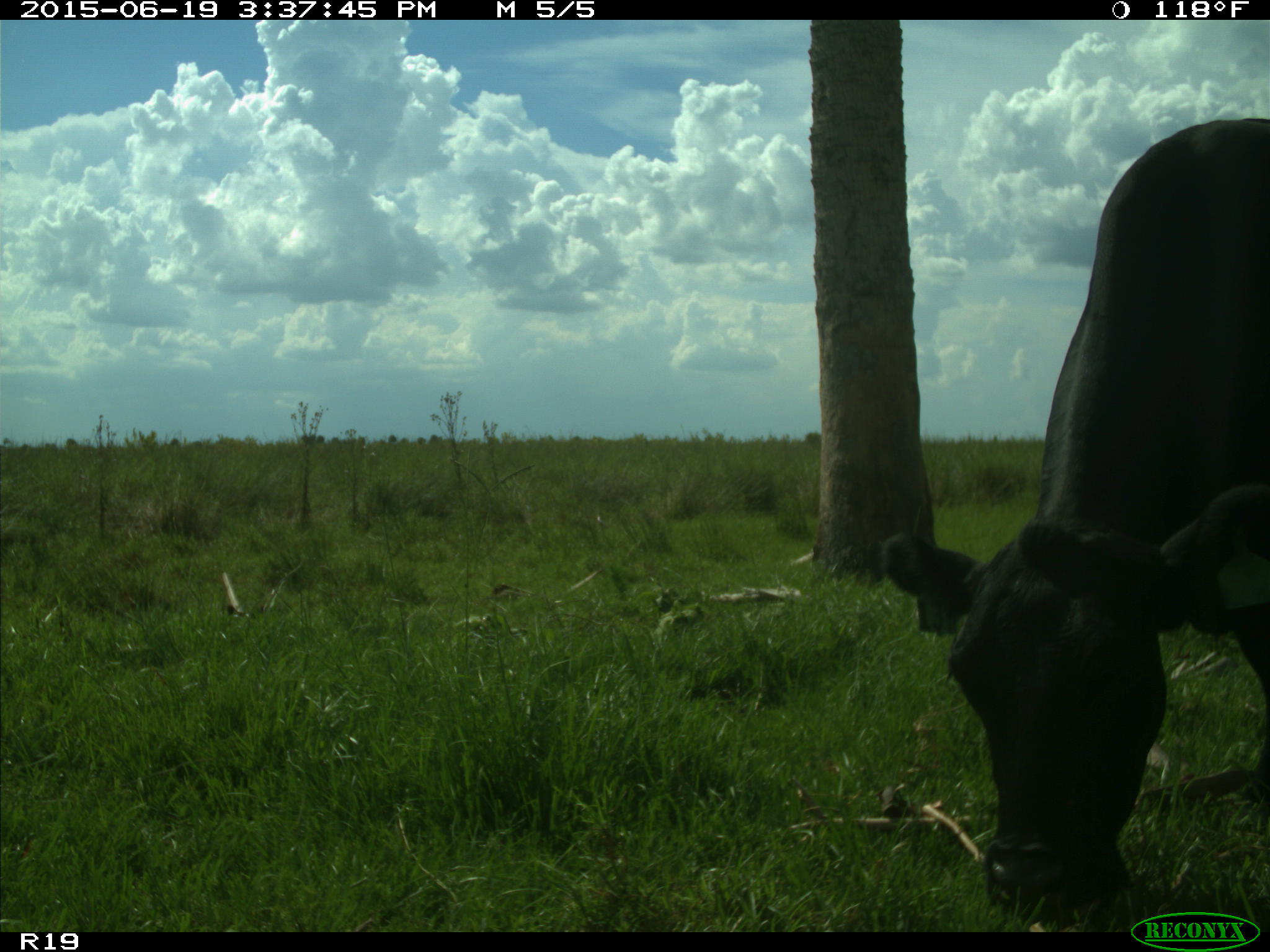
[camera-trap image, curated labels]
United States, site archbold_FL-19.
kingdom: Animalia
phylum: Chordata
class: Mammalia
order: Artiodactyla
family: Bovidae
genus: Bos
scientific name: Bos taurus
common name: domestic cow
Bos taurus (domestic cow).